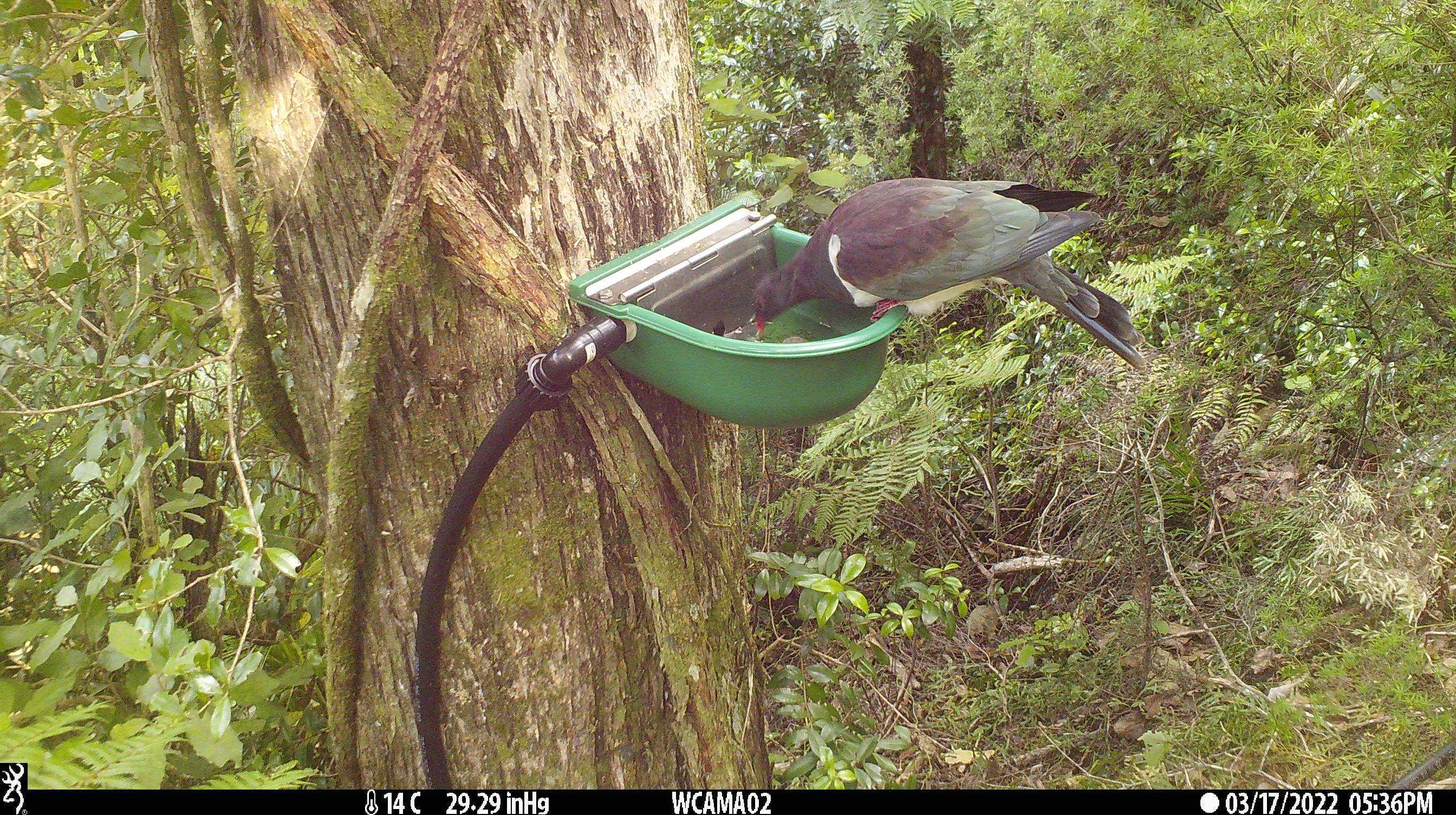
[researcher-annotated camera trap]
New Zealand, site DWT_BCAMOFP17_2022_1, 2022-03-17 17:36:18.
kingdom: Animalia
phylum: Chordata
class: Aves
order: Columbiformes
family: Columbidae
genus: Hemiphaga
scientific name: Hemiphaga novaeseelandiae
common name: new zealand pigeon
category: kereru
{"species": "kereru (new zealand pigeon) (Hemiphaga novaeseelandiae)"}